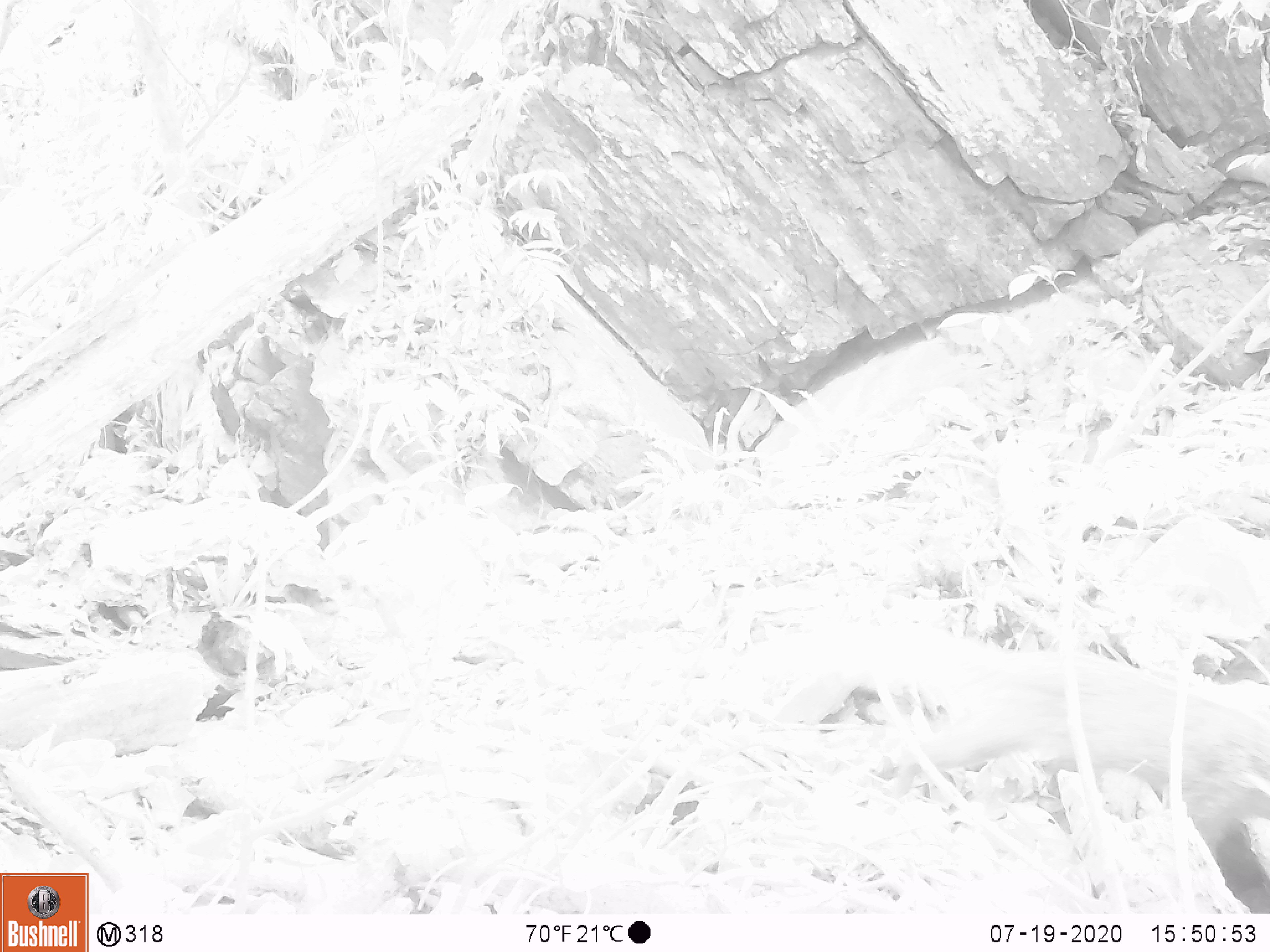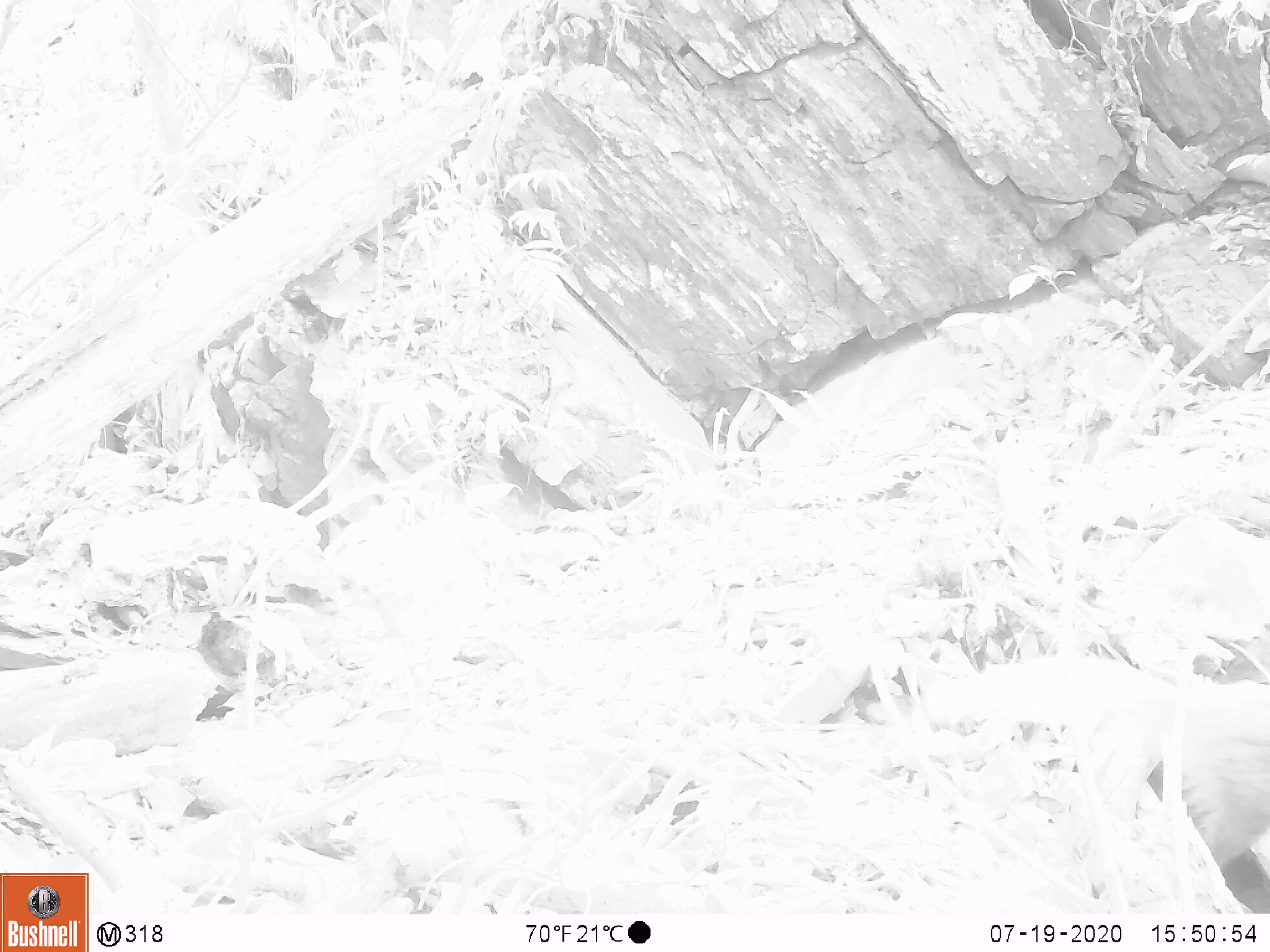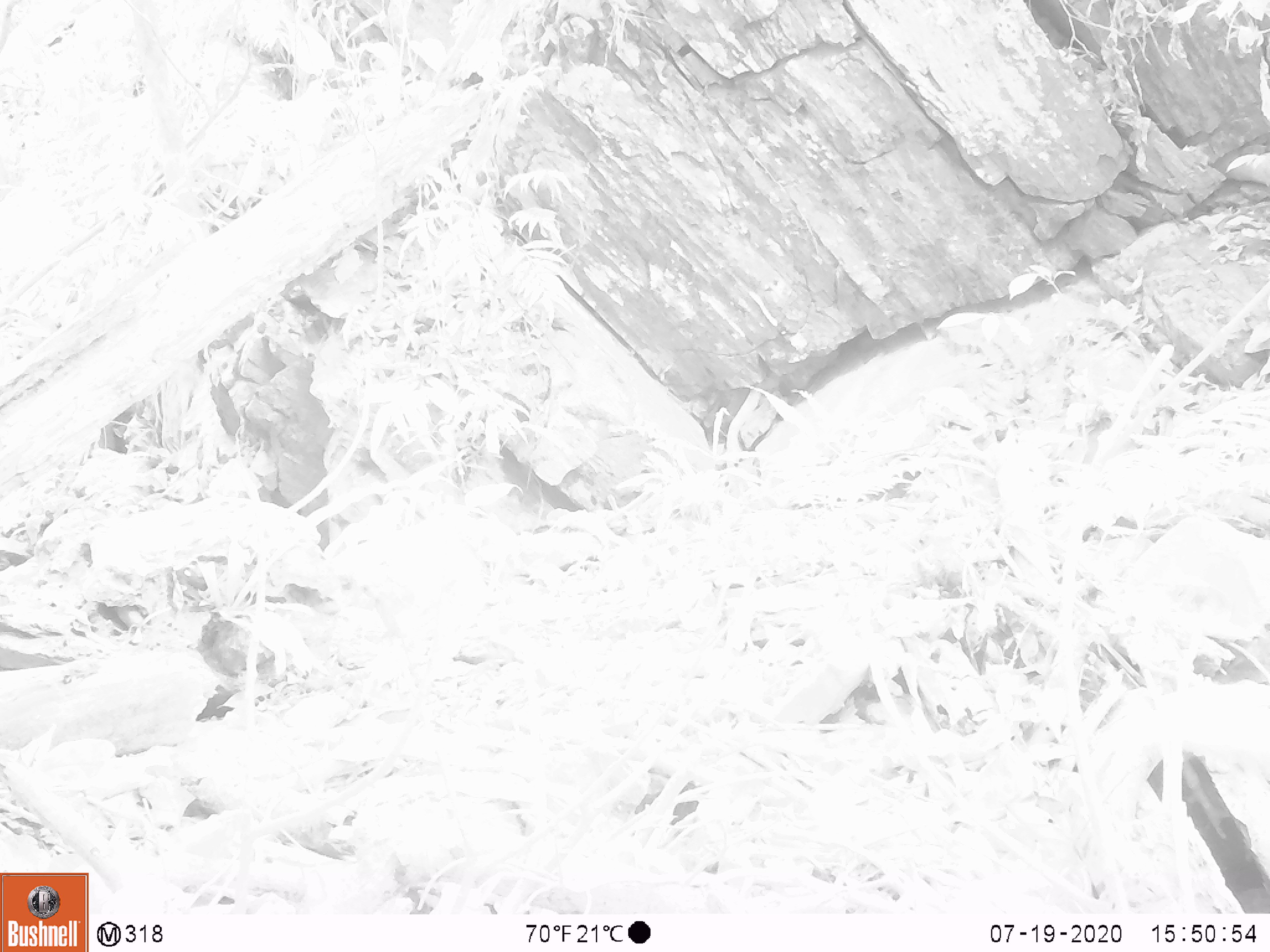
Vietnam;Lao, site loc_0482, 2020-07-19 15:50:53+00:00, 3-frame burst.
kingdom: Animalia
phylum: Chordata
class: Mammalia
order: Carnivora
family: Herpestidae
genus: Urva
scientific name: Urva urva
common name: crab-eating mongoose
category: crab eating mongoose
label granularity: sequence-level